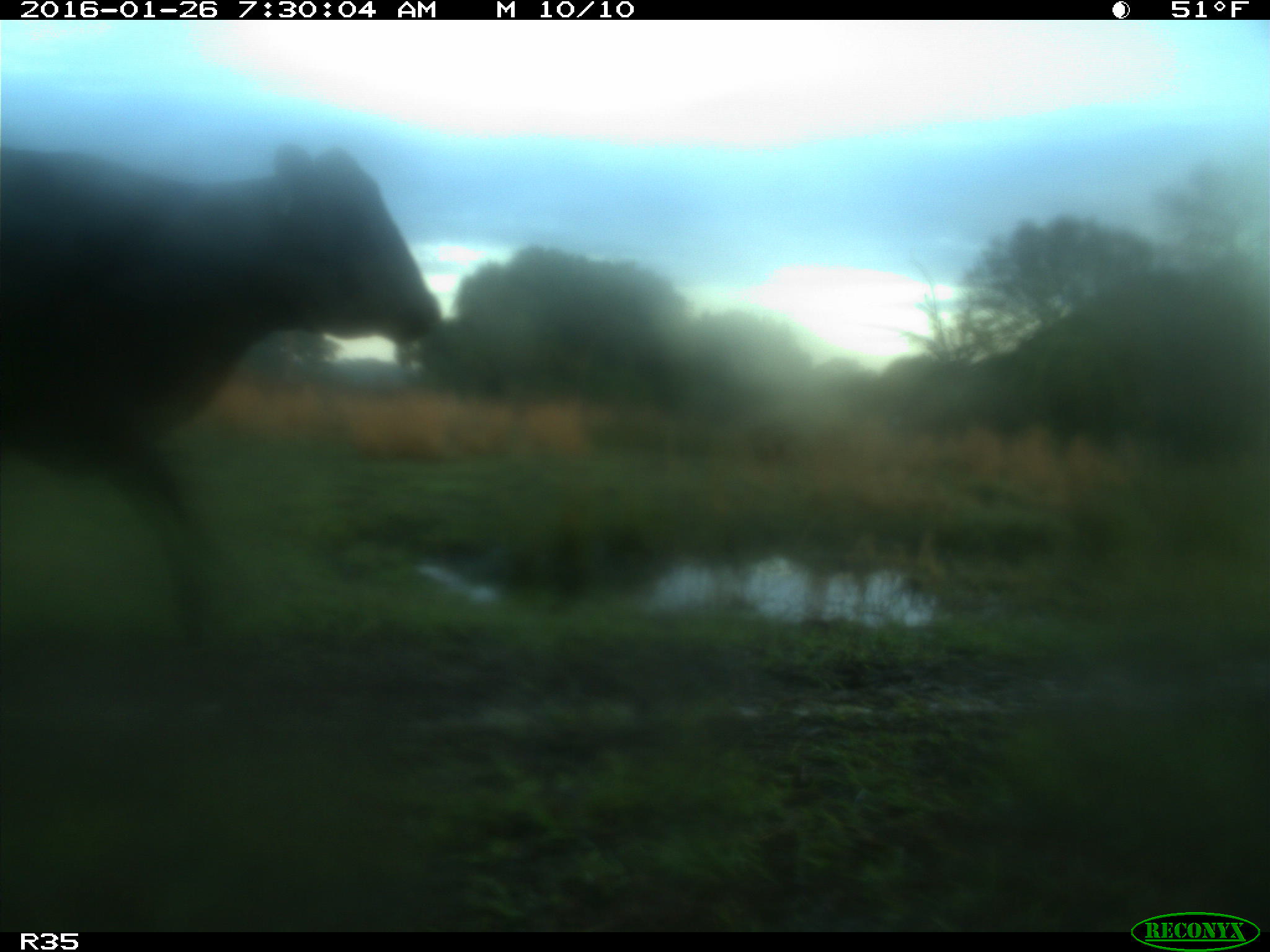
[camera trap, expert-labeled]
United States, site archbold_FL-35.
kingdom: Animalia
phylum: Chordata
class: Mammalia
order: Artiodactyla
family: Bovidae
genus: Bos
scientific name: Bos taurus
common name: domestic cow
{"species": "Bos taurus (domestic cow)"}